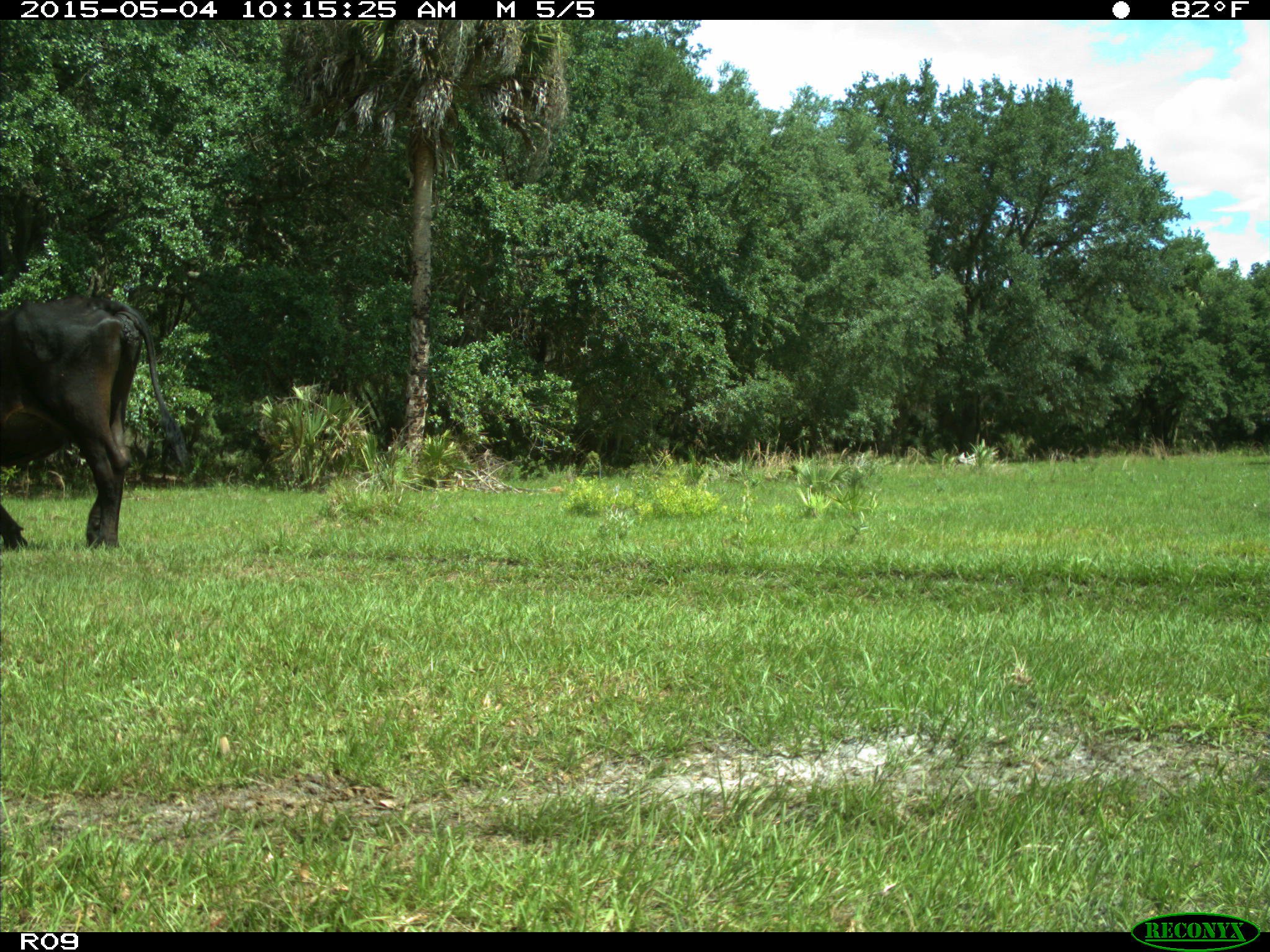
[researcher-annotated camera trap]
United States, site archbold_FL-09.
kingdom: Animalia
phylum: Chordata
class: Mammalia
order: Artiodactyla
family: Bovidae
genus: Bos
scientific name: Bos taurus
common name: domestic cow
Bos taurus (domestic cow).